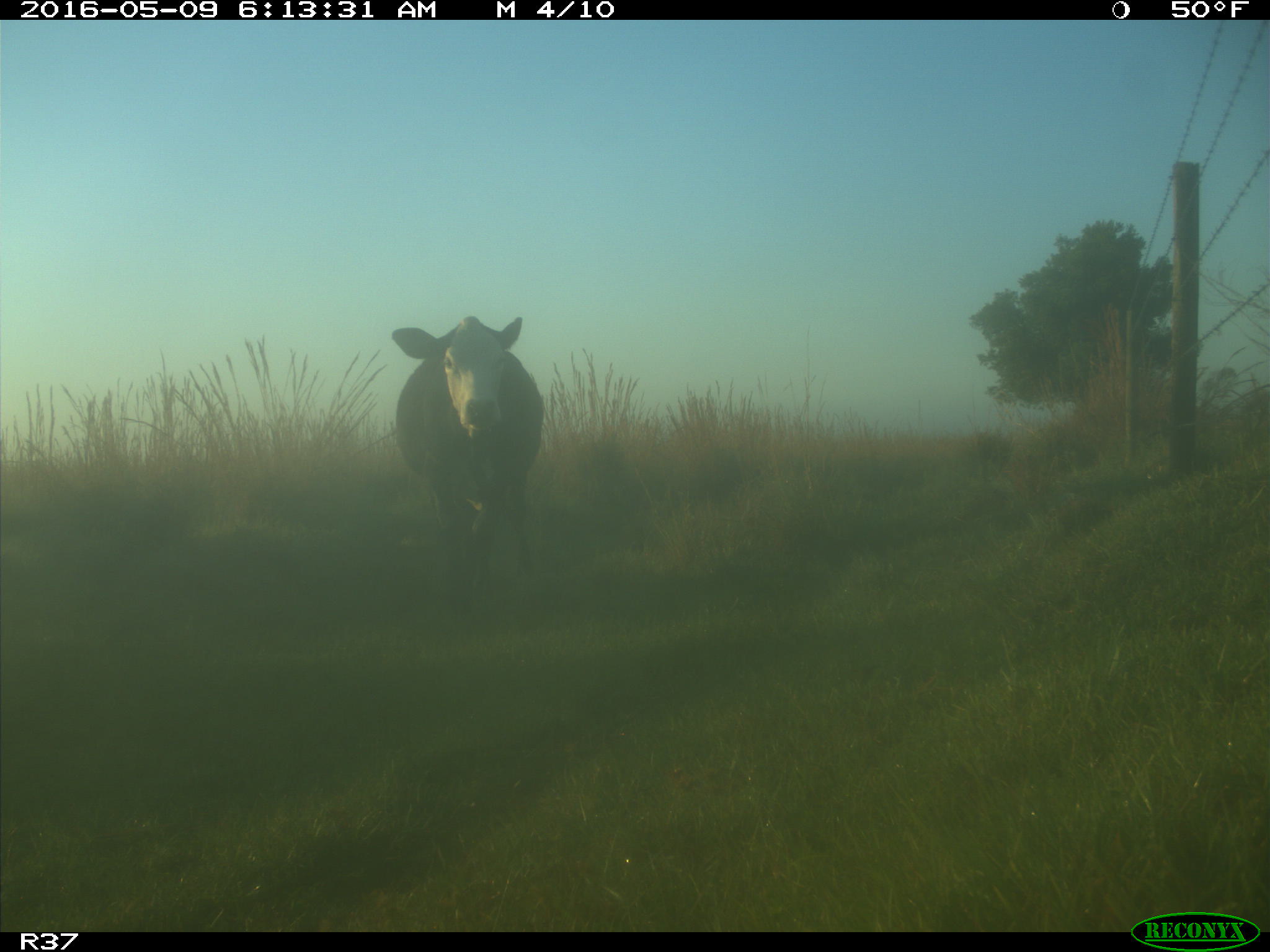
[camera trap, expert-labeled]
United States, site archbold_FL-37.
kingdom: Animalia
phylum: Chordata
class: Mammalia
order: Artiodactyla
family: Bovidae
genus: Bos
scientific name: Bos taurus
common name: domestic cow